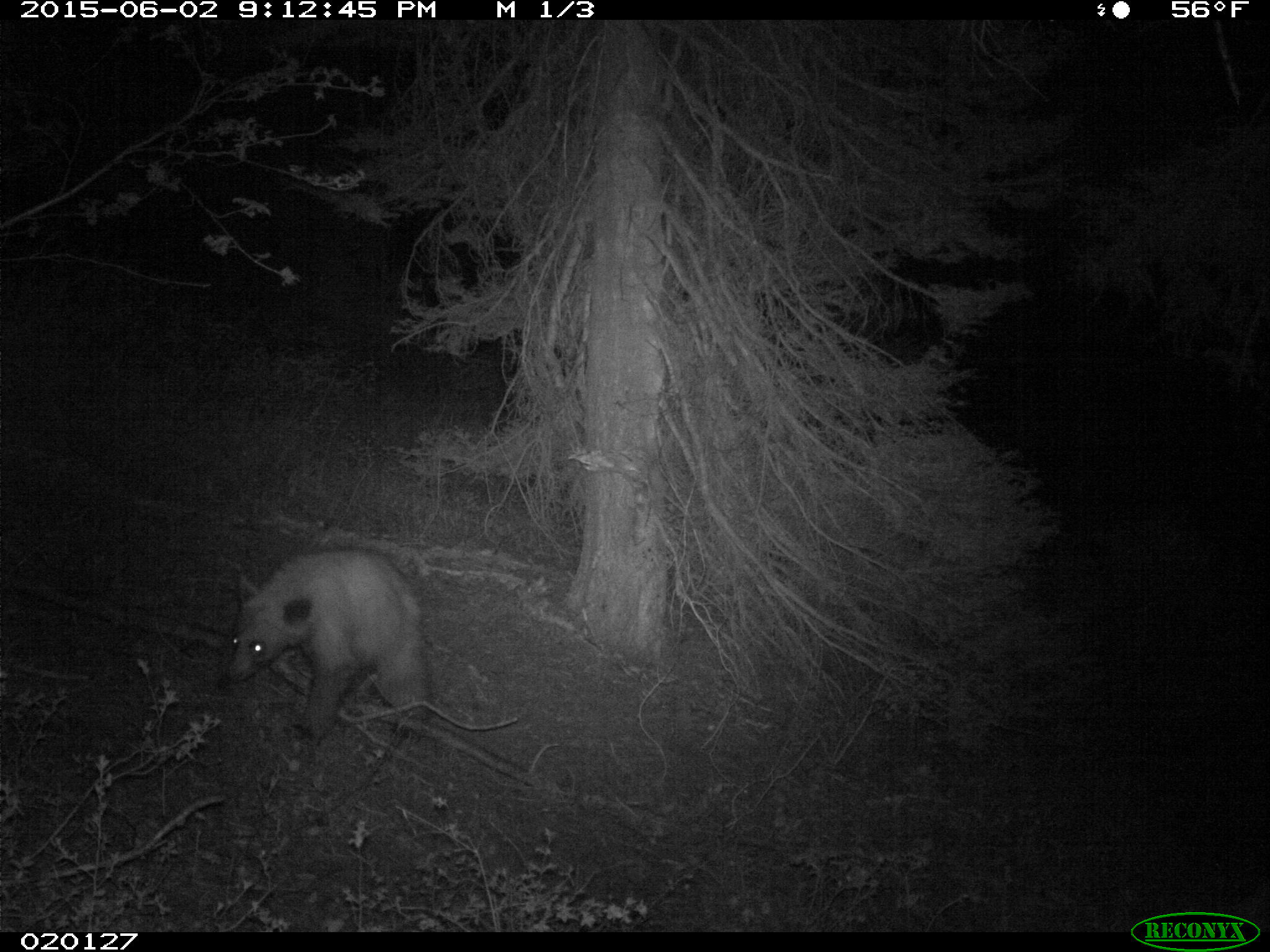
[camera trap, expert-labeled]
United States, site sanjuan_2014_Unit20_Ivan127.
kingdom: Animalia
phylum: Chordata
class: Mammalia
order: Carnivora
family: Ursidae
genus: Ursus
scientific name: Ursus americanus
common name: american black bear